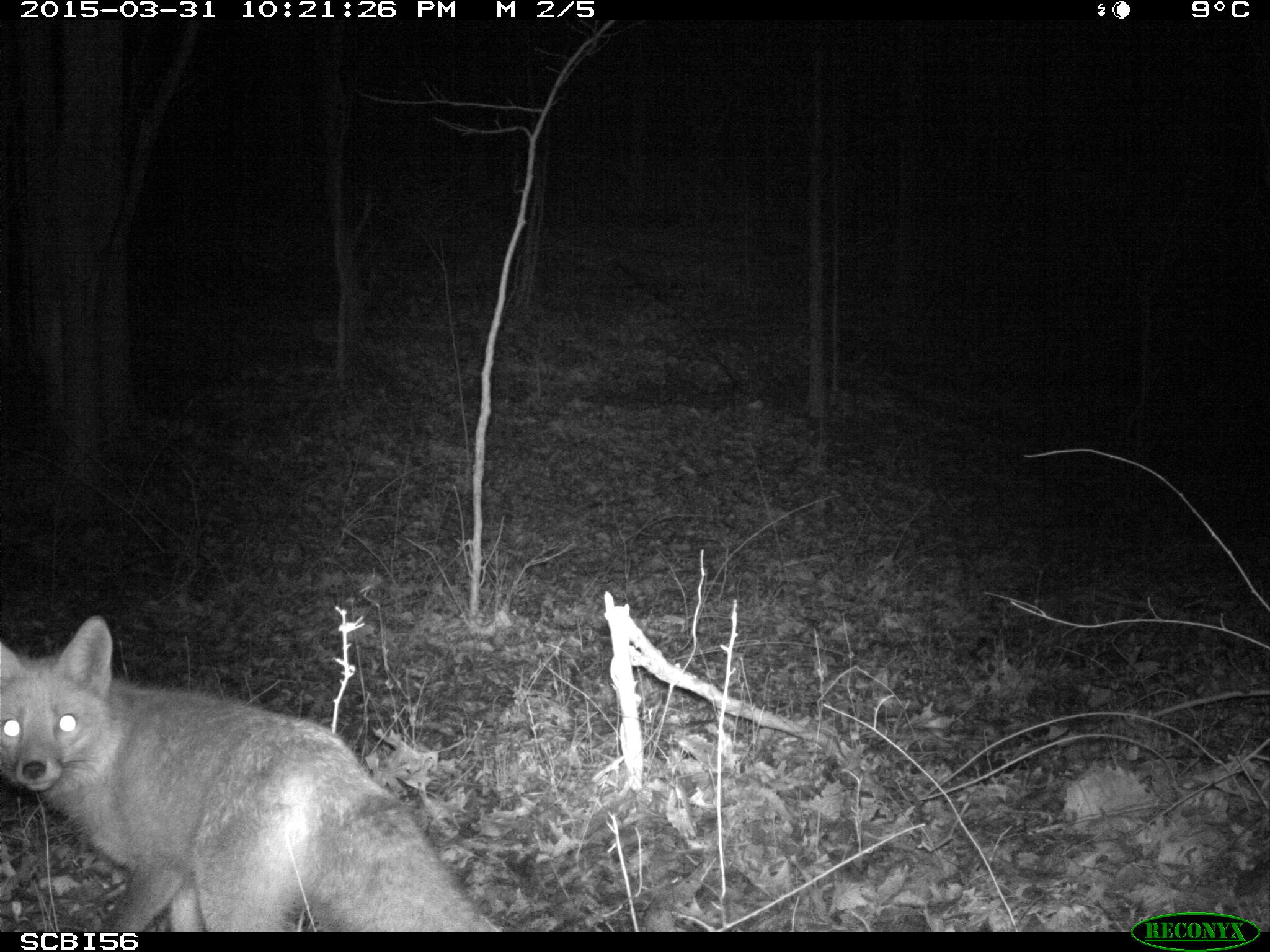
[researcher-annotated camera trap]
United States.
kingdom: Animalia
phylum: Chordata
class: Mammalia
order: Carnivora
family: Canidae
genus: Vulpes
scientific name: Vulpes vulpes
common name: red fox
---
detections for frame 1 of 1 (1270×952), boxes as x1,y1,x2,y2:
Red Fox: 0,594,514,935